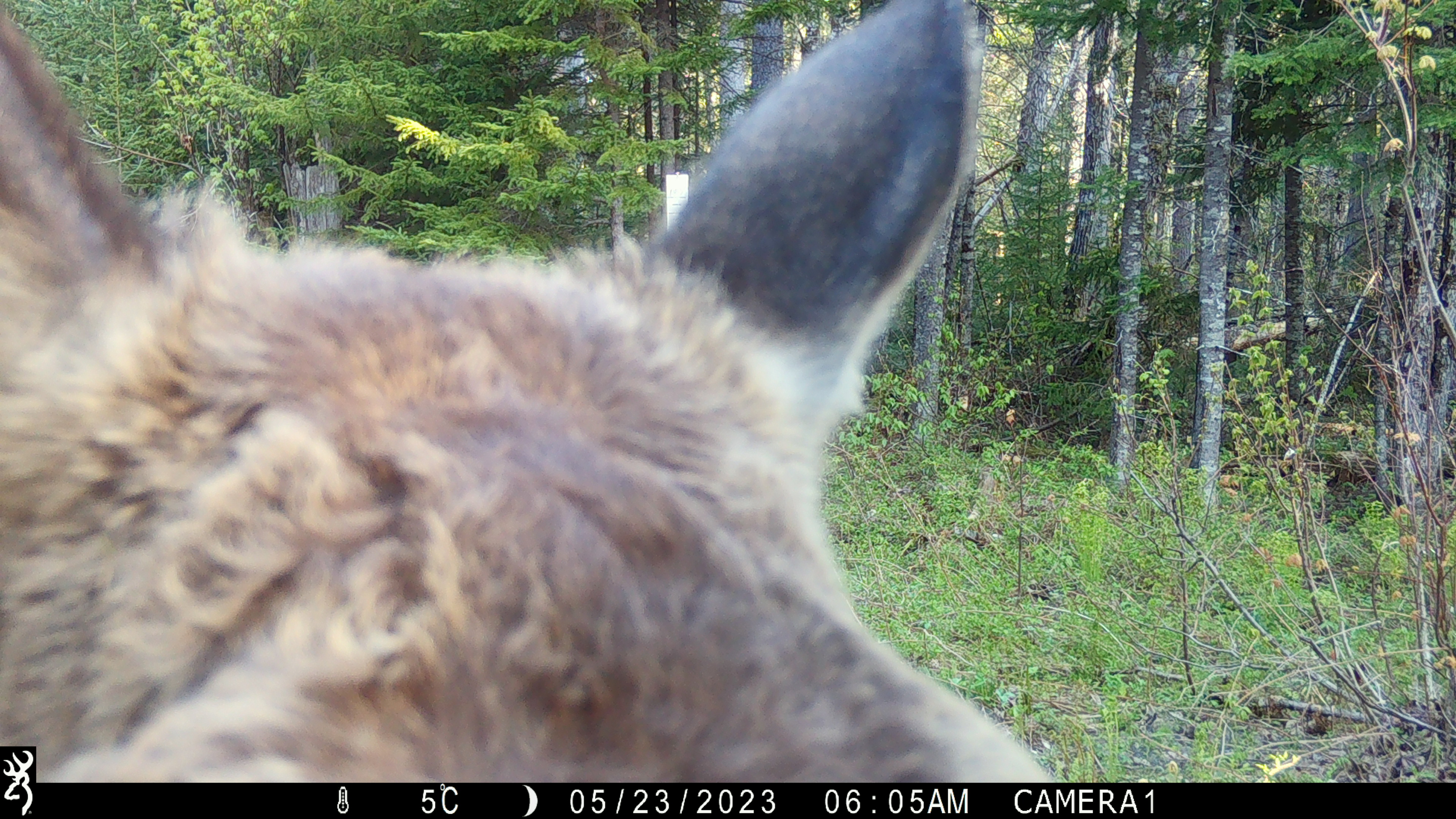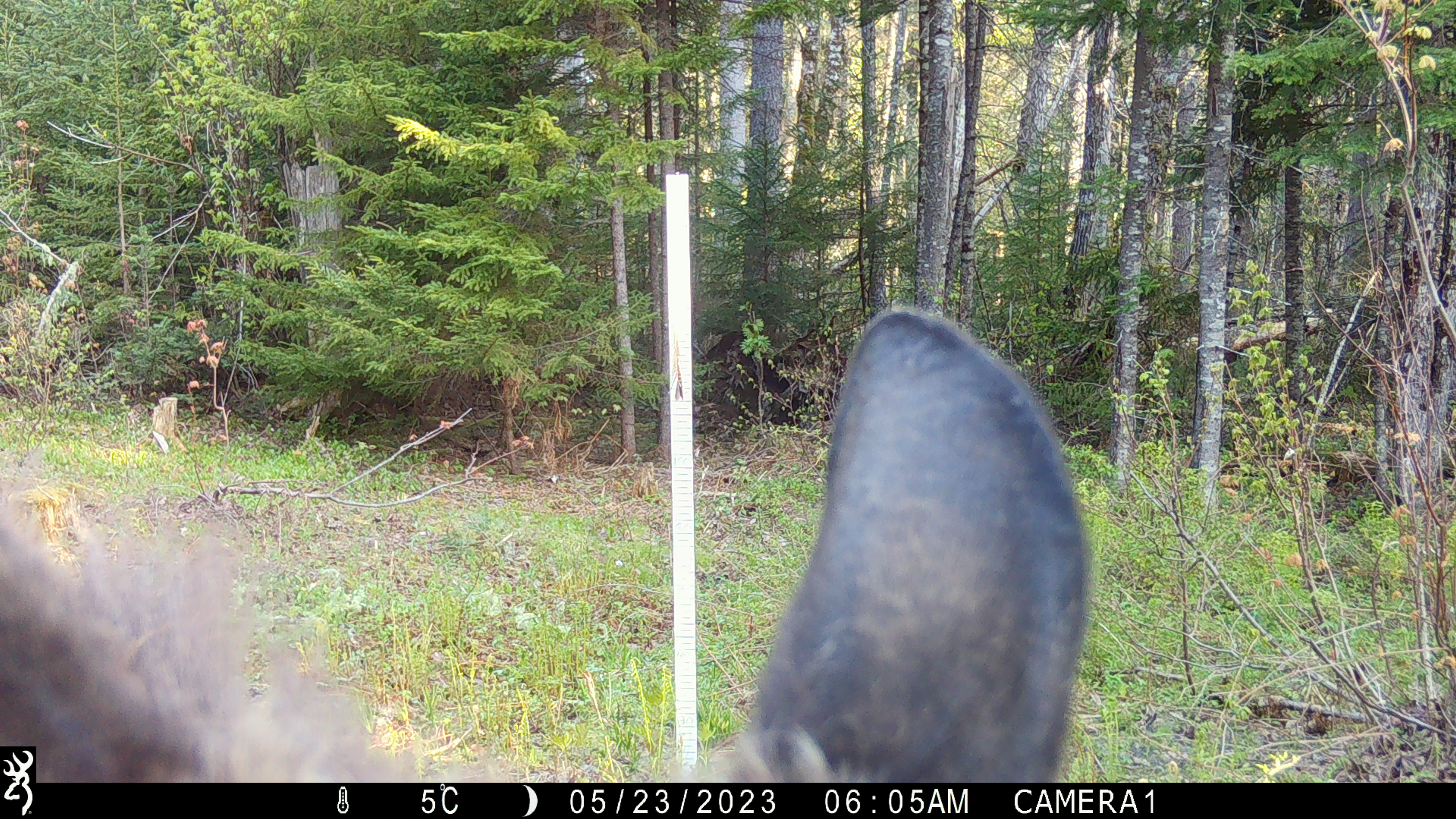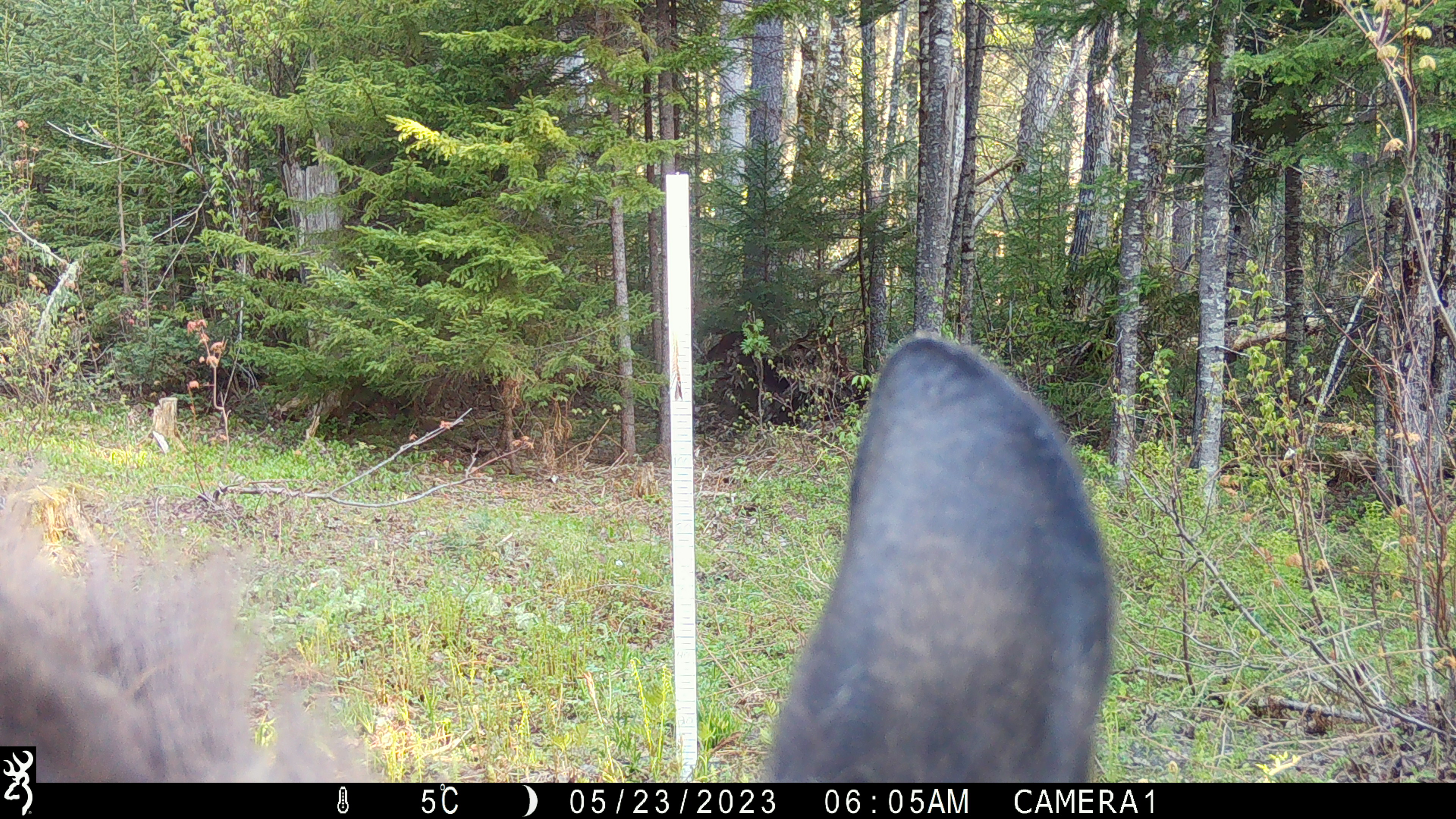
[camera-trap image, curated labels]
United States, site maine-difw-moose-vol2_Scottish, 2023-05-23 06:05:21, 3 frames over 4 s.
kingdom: Animalia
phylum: Chordata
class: Mammalia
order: Artiodactyla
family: Cervidae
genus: Alces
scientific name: Alces alces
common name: moose